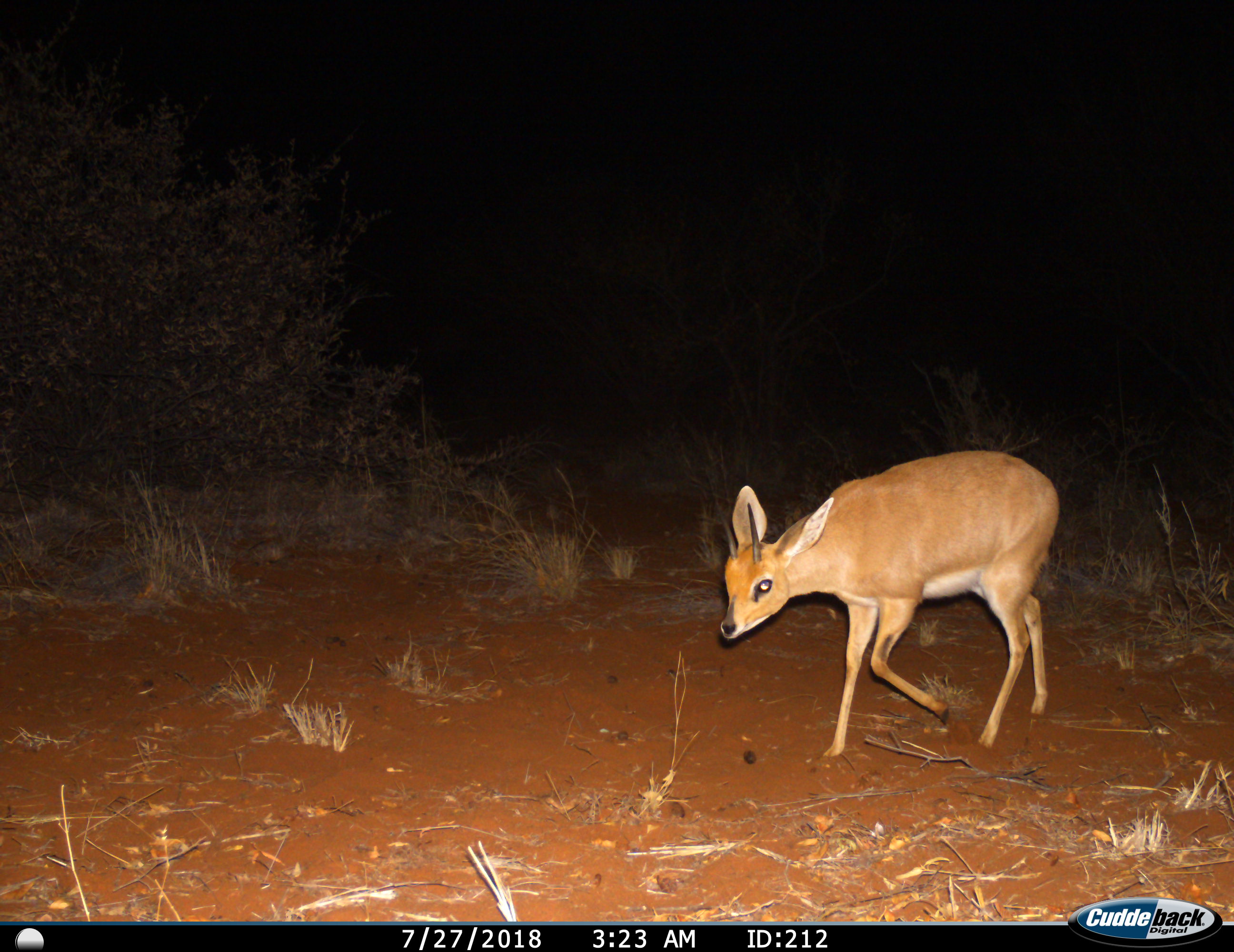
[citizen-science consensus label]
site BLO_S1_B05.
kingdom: Animalia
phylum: Chordata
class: Mammalia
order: Artiodactyla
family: Bovidae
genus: Raphicerus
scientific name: Raphicerus campestris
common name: steenbok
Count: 1.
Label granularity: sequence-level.